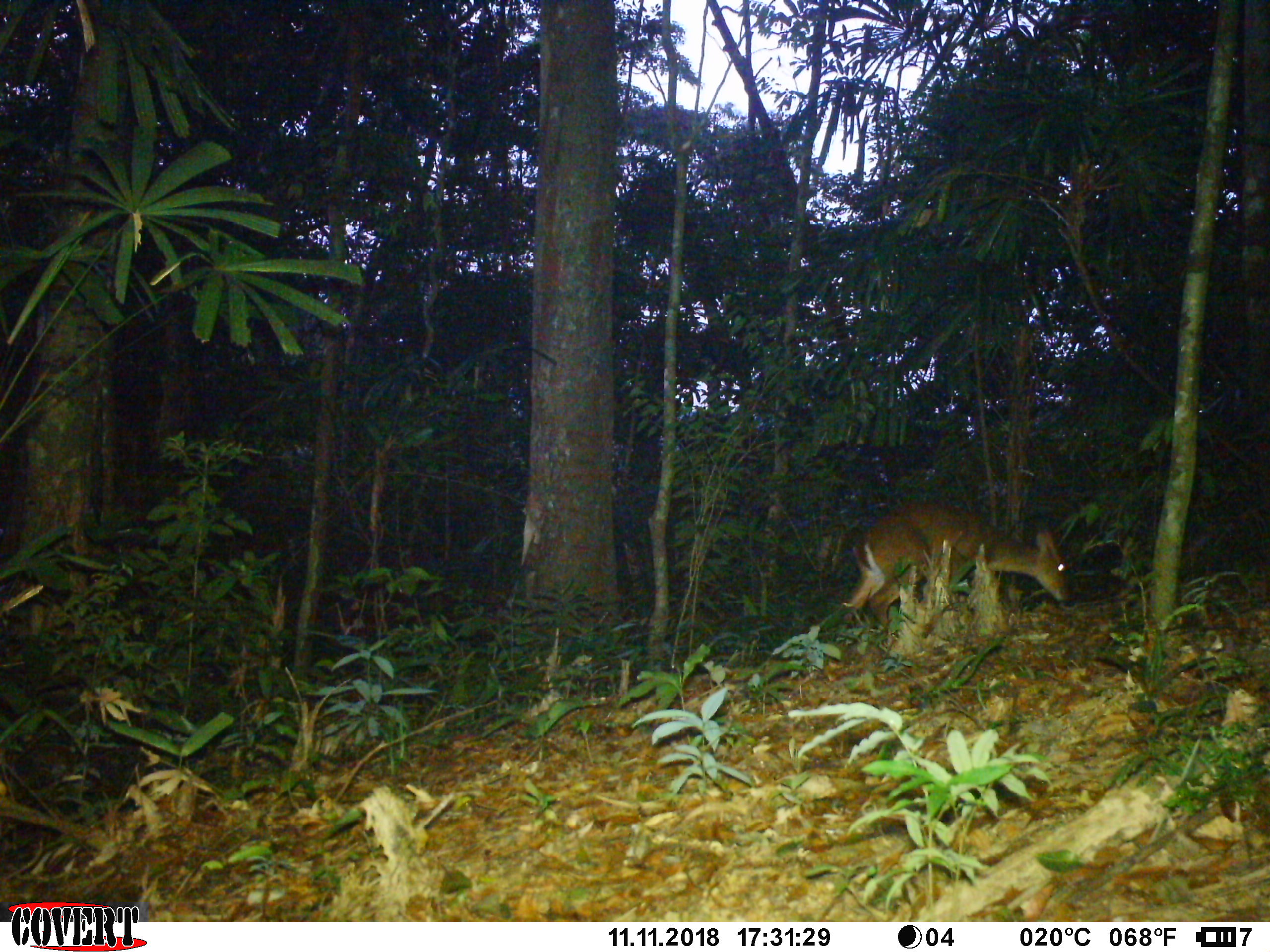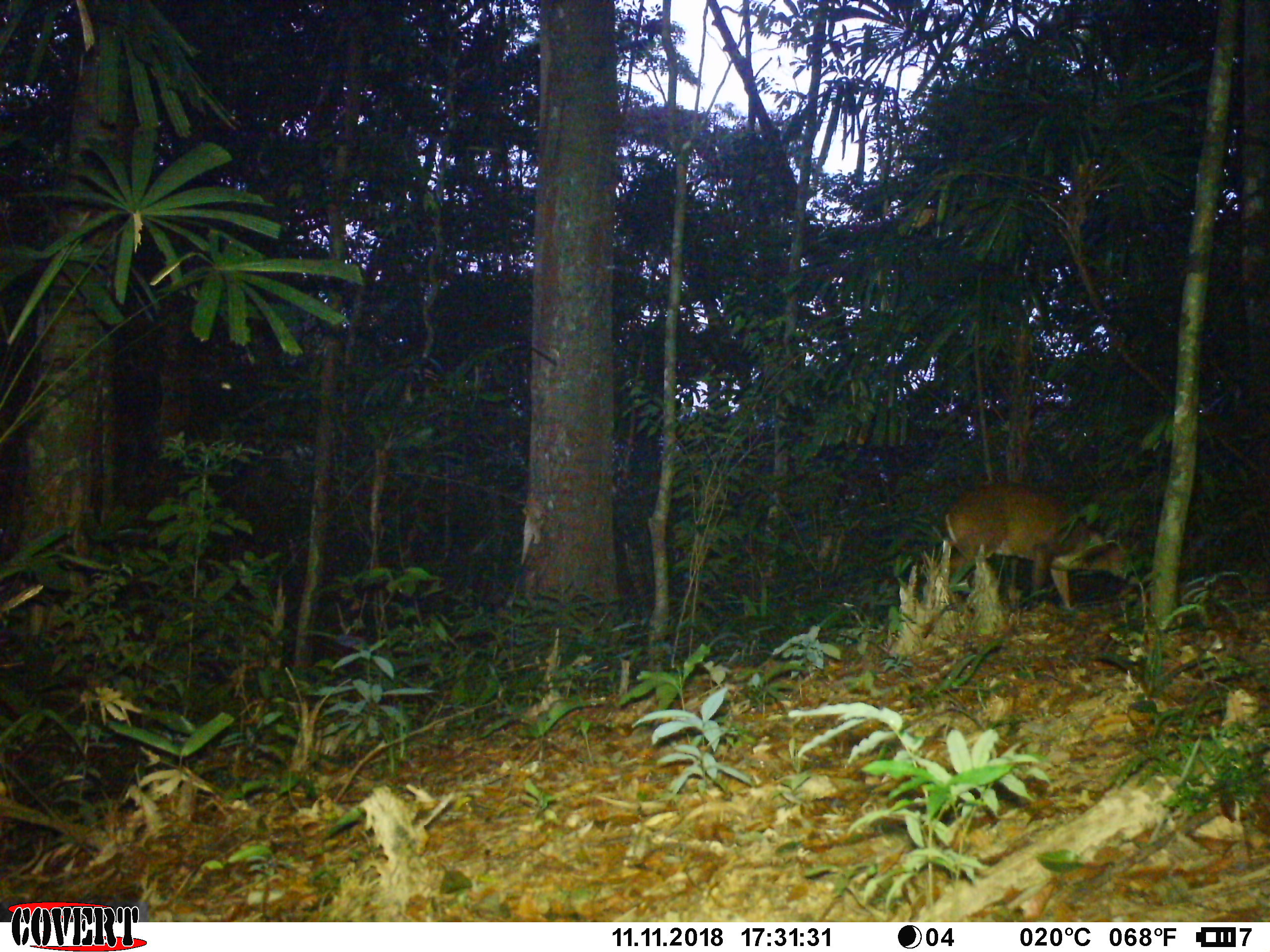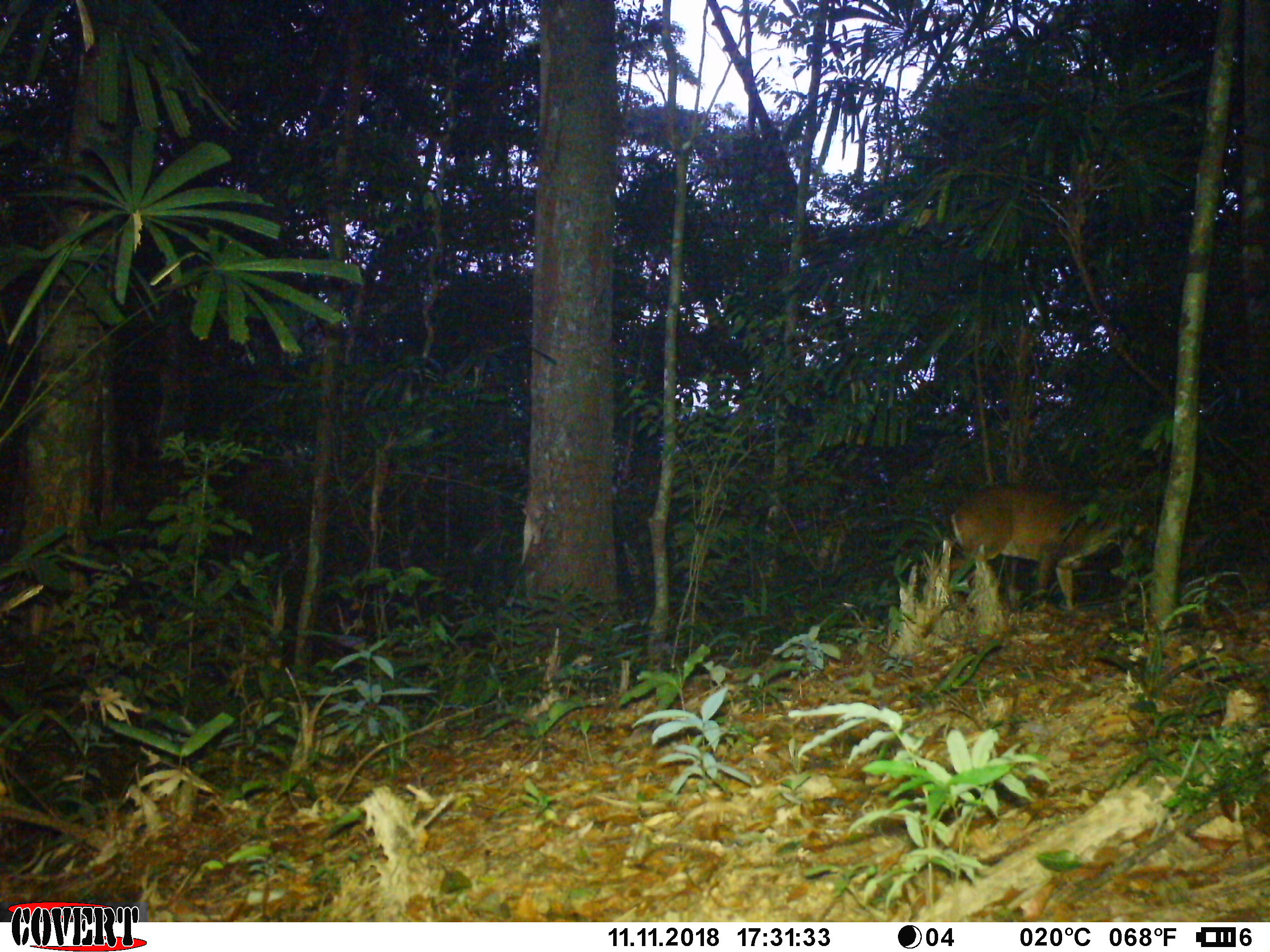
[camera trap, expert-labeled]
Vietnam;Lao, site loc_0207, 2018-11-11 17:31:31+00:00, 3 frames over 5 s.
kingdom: Animalia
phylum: Chordata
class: Mammalia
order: Artiodactyla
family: Cervidae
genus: Muntiacus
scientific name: Muntiacus vuquangensis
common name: large-antlered muntjac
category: large antlered muntjac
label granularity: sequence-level